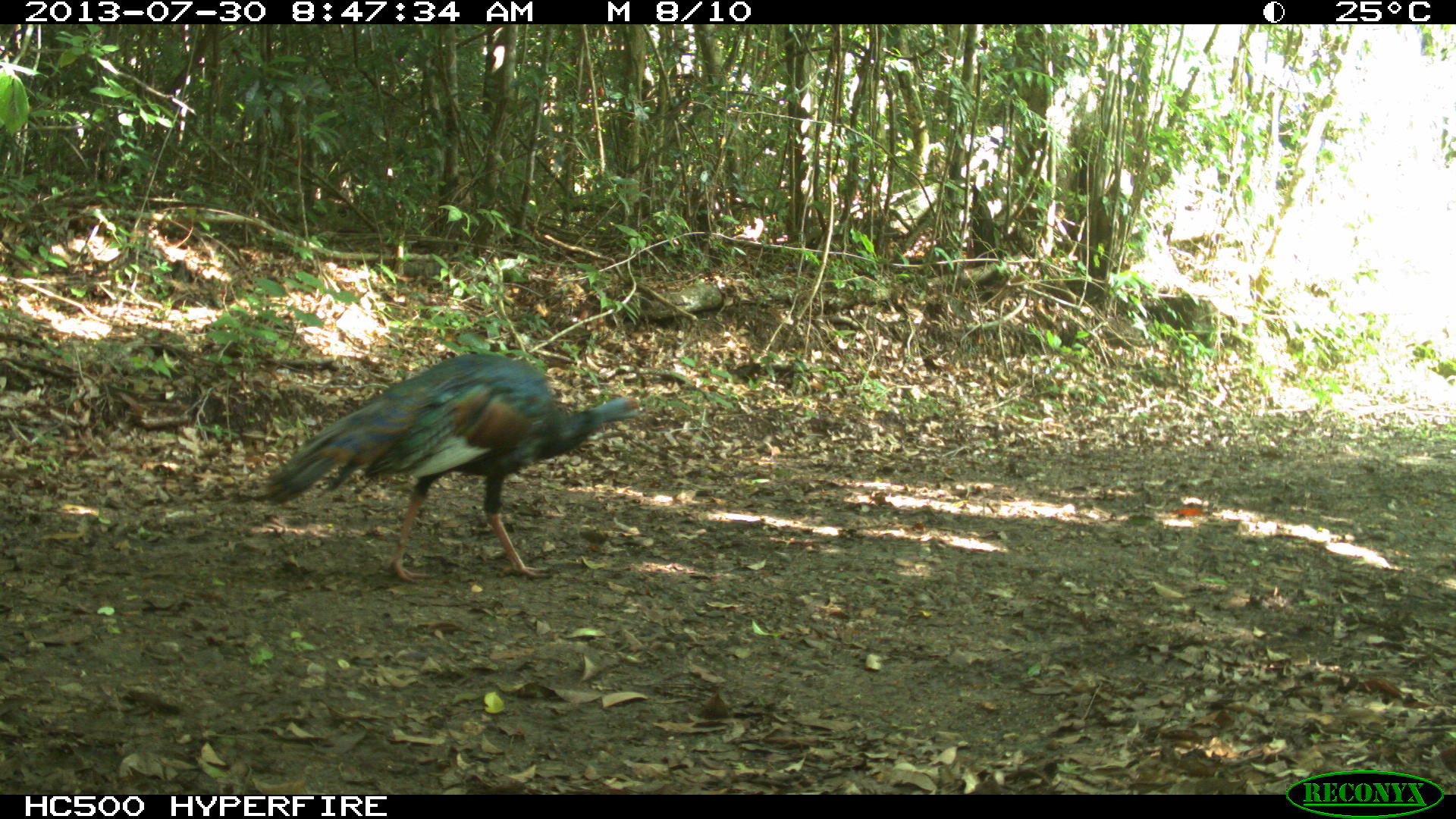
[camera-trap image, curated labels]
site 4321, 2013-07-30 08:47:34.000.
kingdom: Animalia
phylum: Chordata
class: Aves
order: Galliformes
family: Phasianidae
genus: Meleagris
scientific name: Meleagris ocellata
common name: ocellated turkey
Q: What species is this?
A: Meleagris ocellata (ocellated turkey).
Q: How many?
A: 1.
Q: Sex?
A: Female.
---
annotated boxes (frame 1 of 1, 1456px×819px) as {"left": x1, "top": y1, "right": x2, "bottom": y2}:
meleagris ocellata: {"left": 247, "top": 351, "right": 646, "bottom": 585}